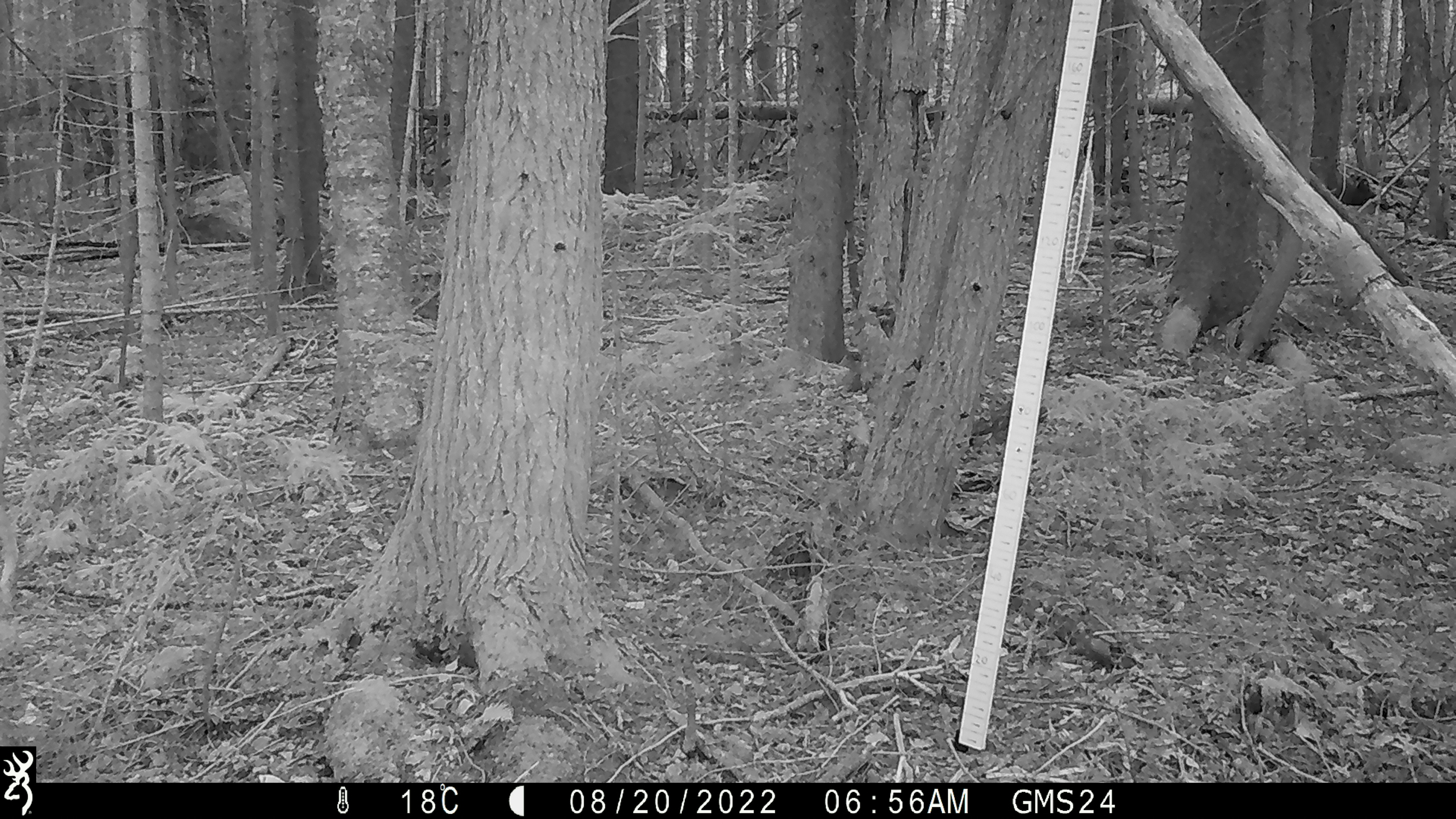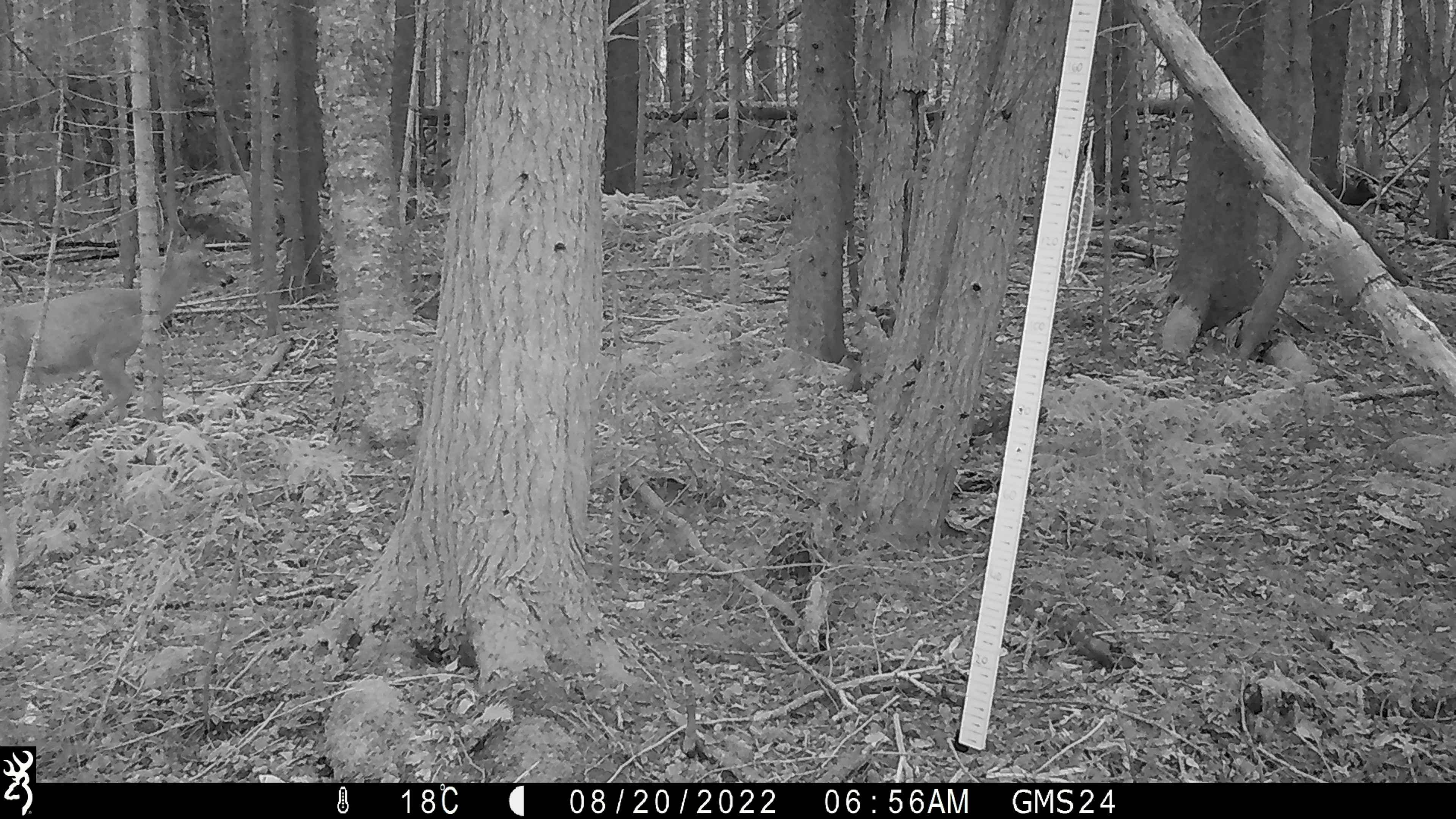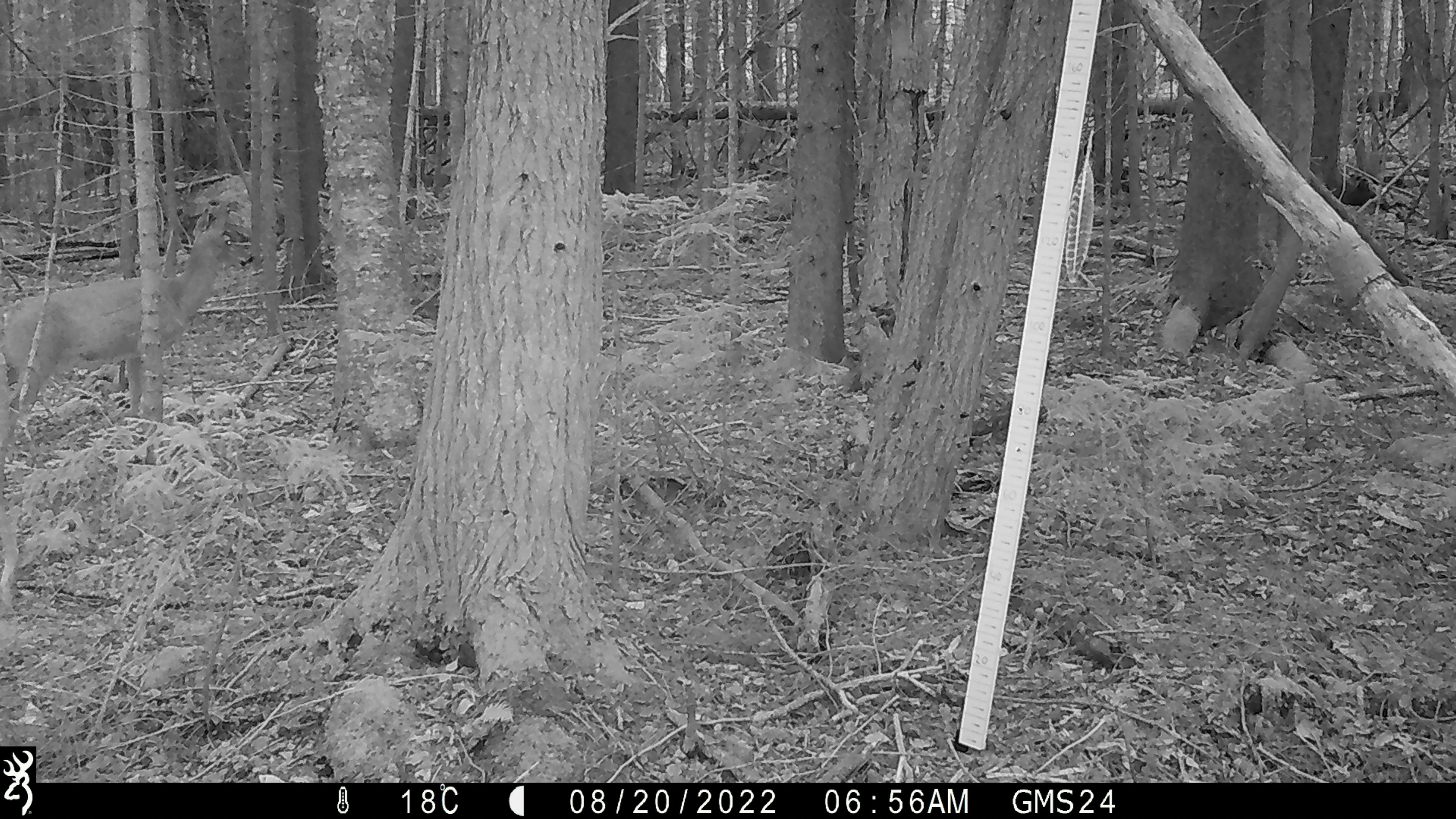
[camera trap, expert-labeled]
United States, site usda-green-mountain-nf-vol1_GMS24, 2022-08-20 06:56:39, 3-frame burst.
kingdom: Animalia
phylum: Chordata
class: Mammalia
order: Artiodactyla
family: Cervidae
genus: Odocoileus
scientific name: Odocoileus virginianus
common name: white-tailed deer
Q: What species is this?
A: White-tailed deer (Odocoileus virginianus).